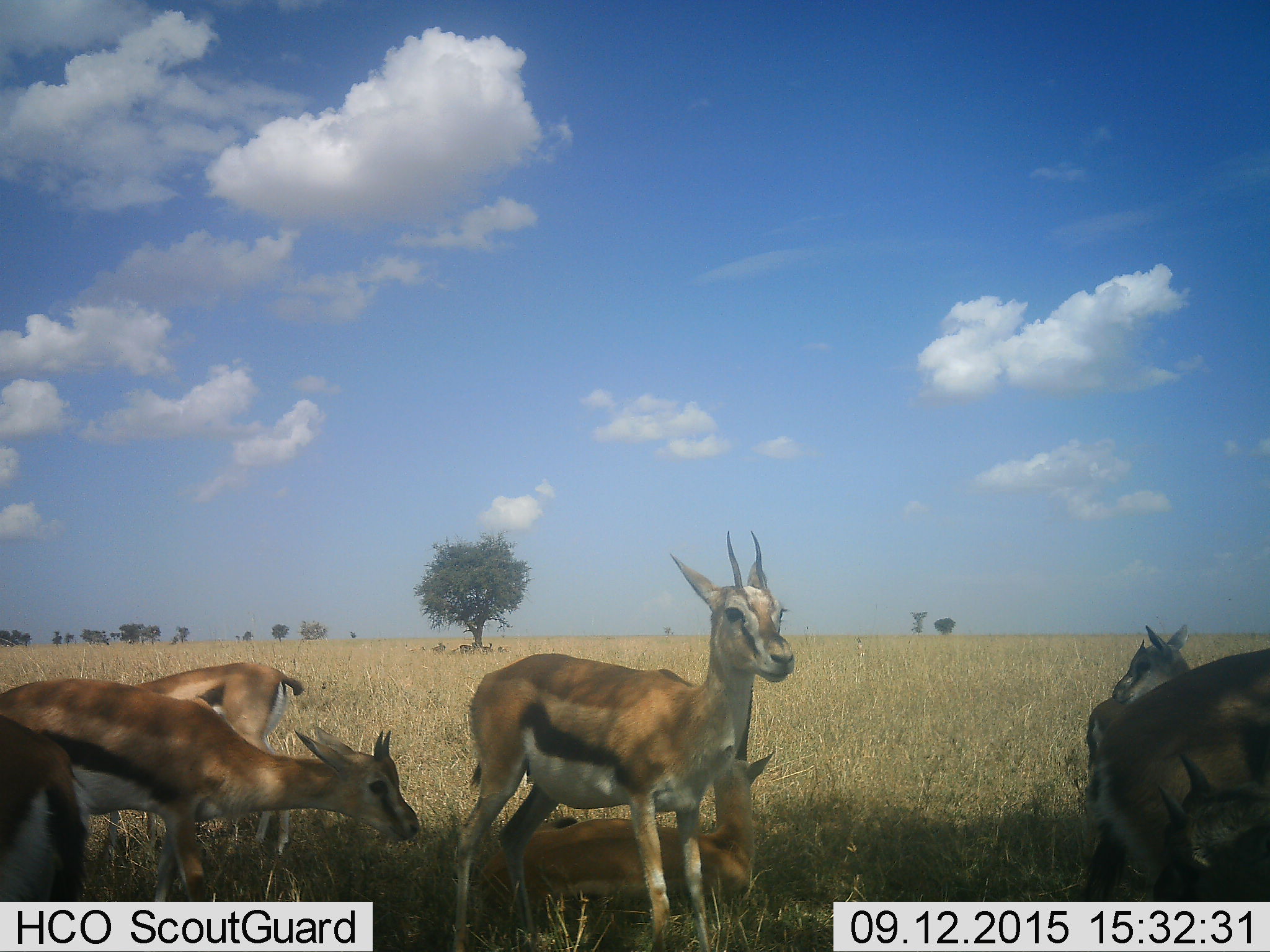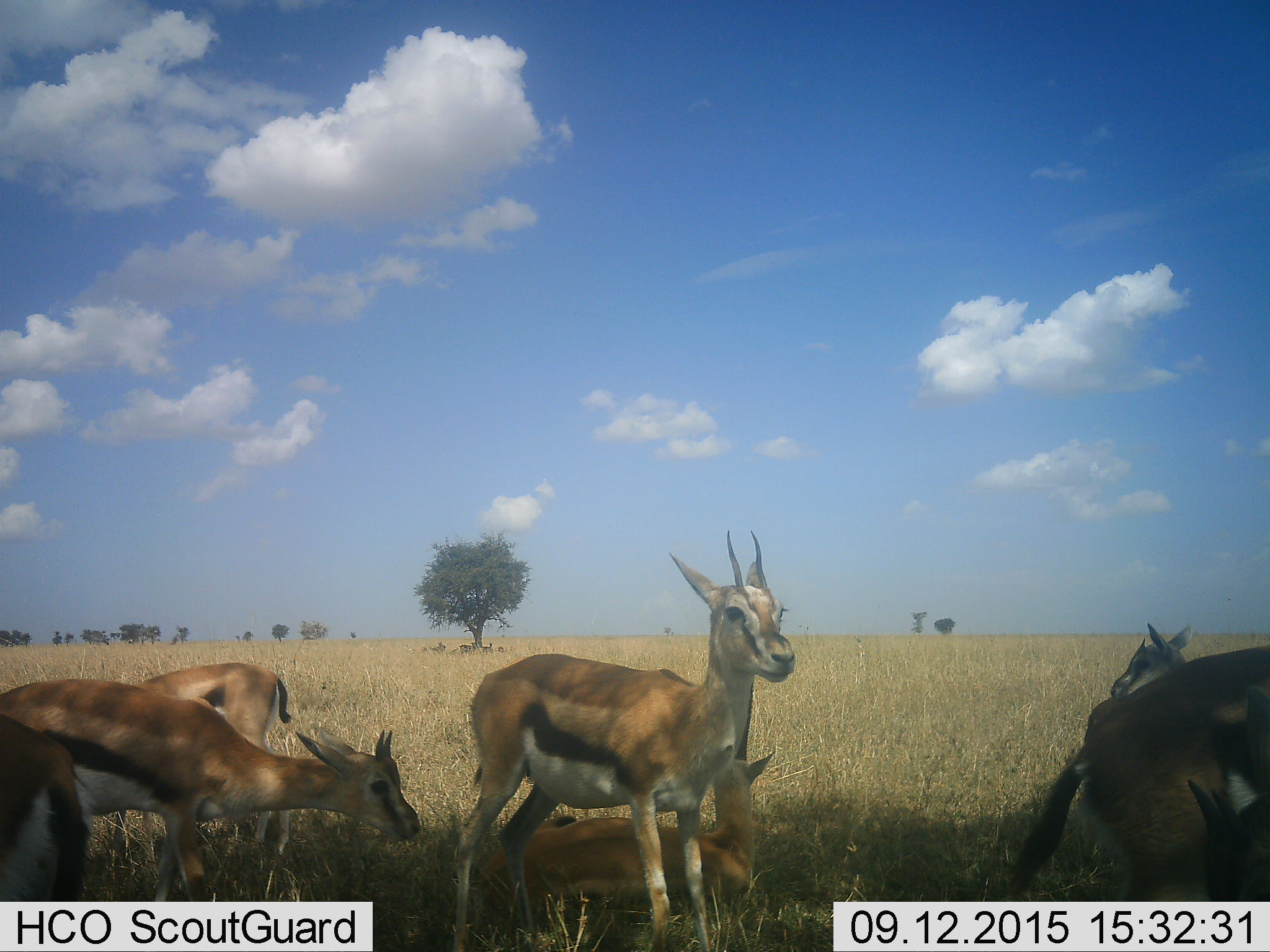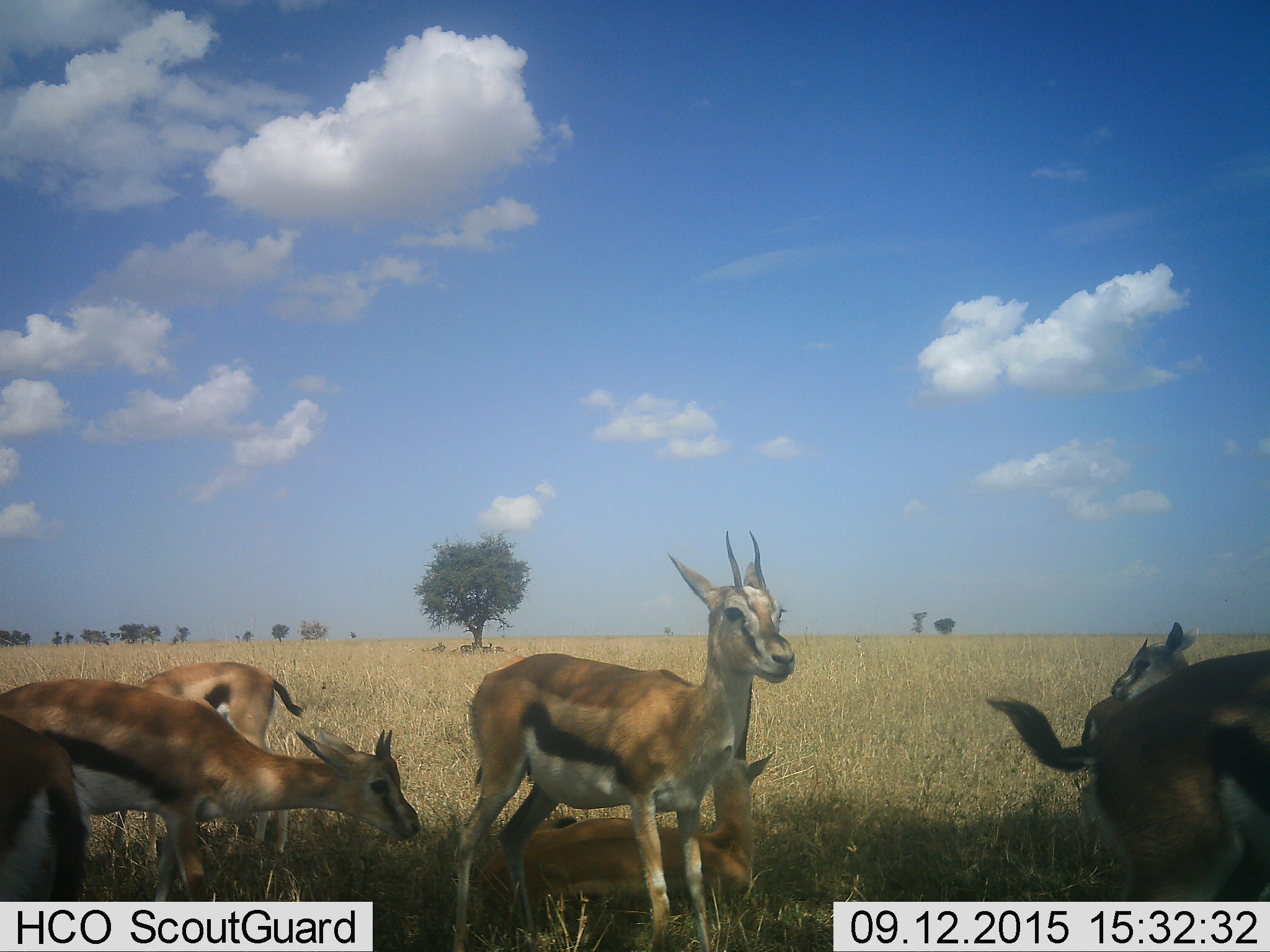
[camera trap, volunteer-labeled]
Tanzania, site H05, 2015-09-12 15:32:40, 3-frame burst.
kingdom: Animalia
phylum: Chordata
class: Mammalia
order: Artiodactyla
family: Bovidae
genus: Eudorcas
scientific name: Eudorcas thomsonii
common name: thomson's gazelle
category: gazellethomsons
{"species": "gazellethomsons (thomson's gazelle) (Eudorcas thomsonii)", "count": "7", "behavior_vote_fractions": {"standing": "100%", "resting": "78%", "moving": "0%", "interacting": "0%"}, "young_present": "56%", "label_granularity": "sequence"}